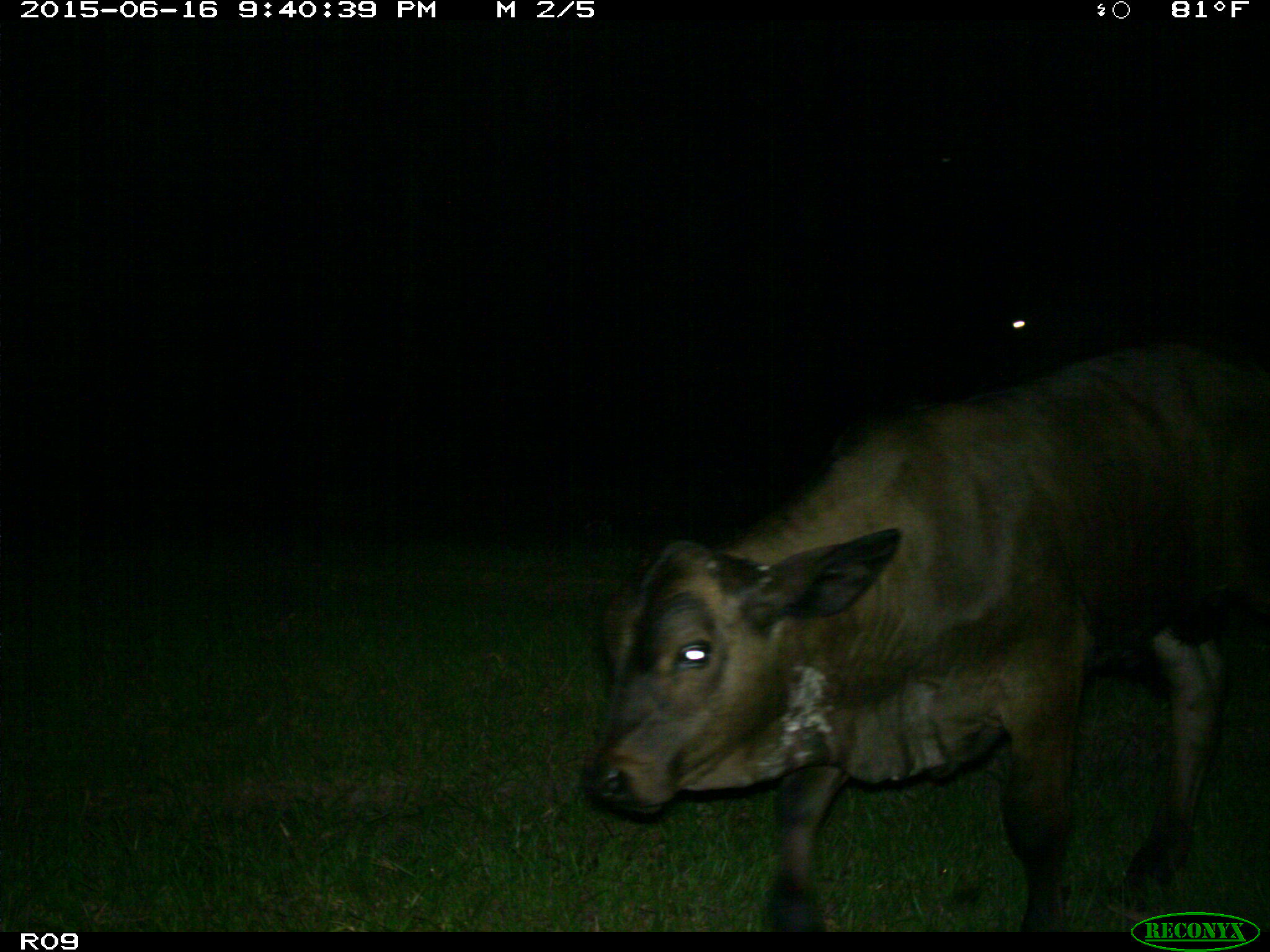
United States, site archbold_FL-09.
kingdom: Animalia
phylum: Chordata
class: Mammalia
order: Artiodactyla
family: Bovidae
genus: Bos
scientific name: Bos taurus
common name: domestic cow